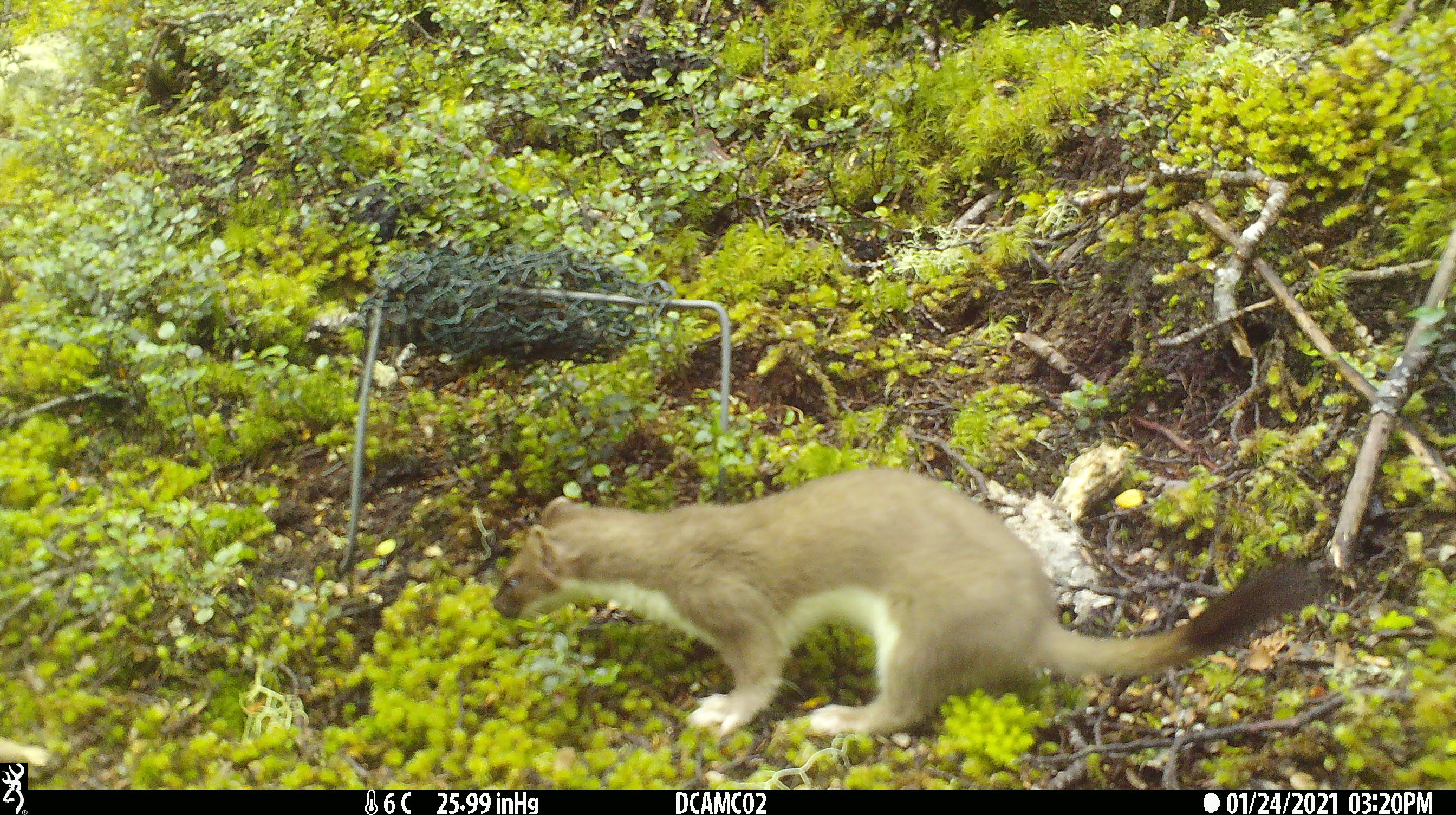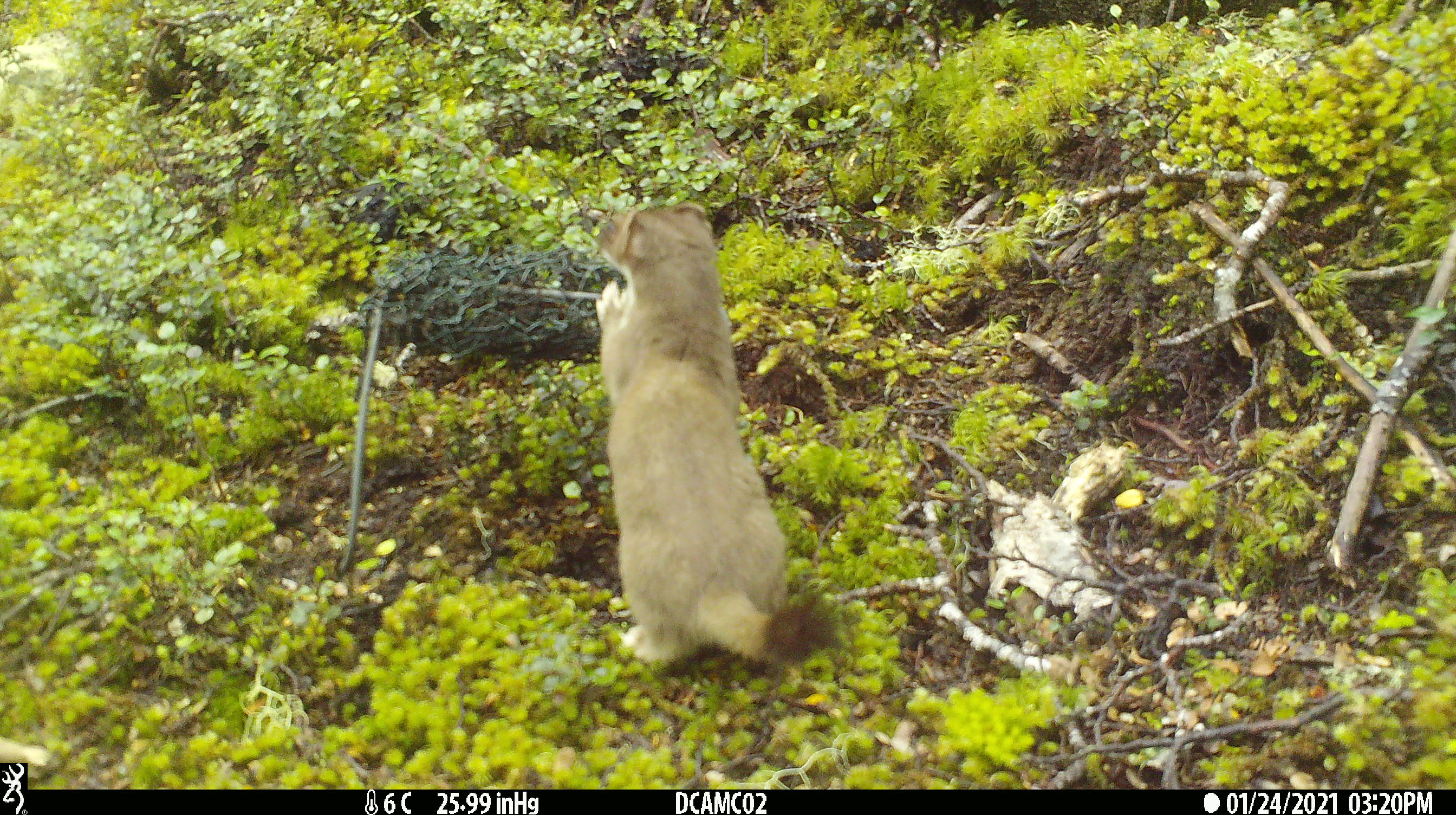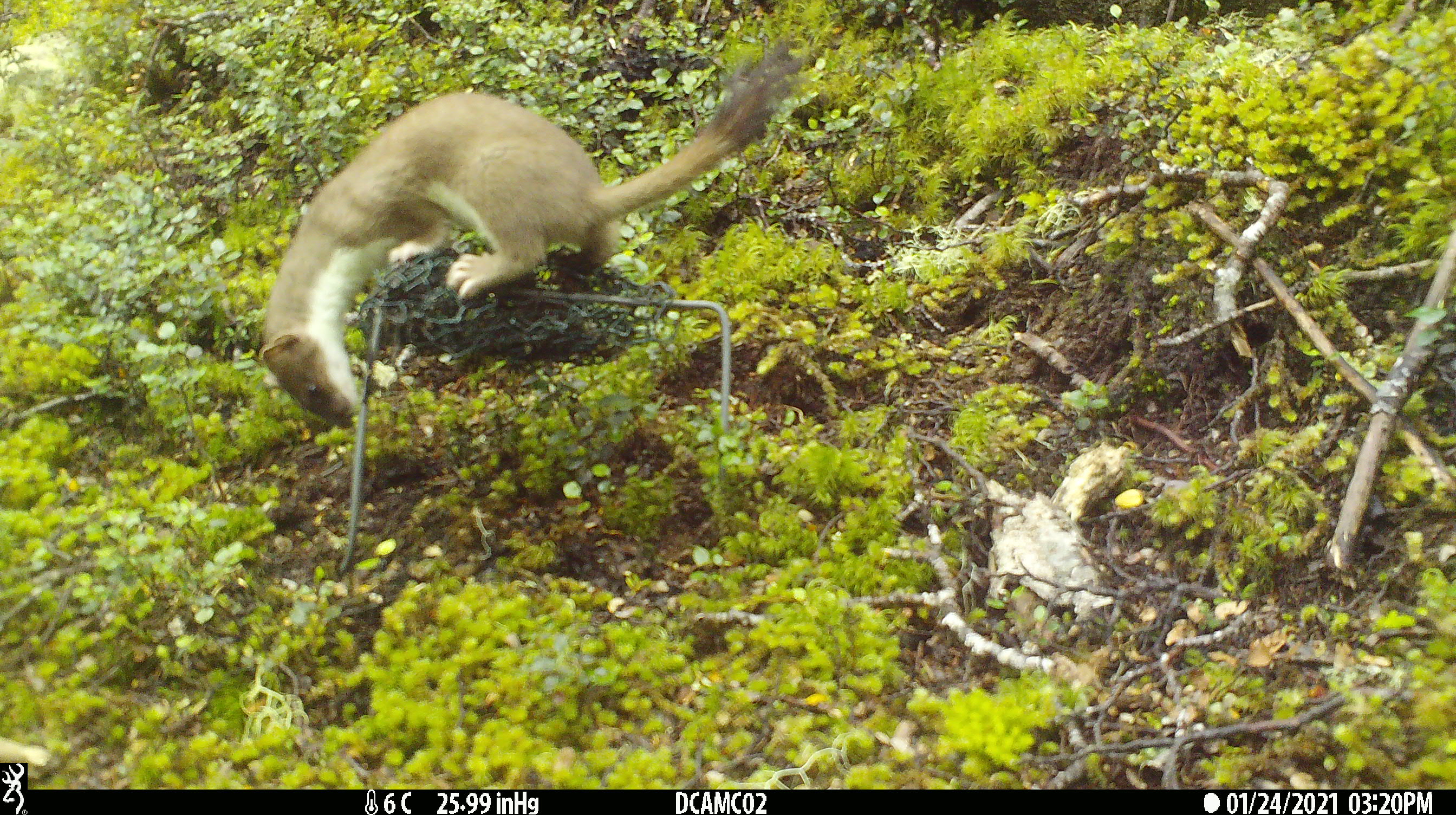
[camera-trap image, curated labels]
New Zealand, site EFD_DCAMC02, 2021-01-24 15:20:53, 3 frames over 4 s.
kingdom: Animalia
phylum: Chordata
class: Mammalia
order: Carnivora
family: Mustelidae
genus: Mustela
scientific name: Mustela erminea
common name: stoat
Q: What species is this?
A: Stoat (Mustela erminea).